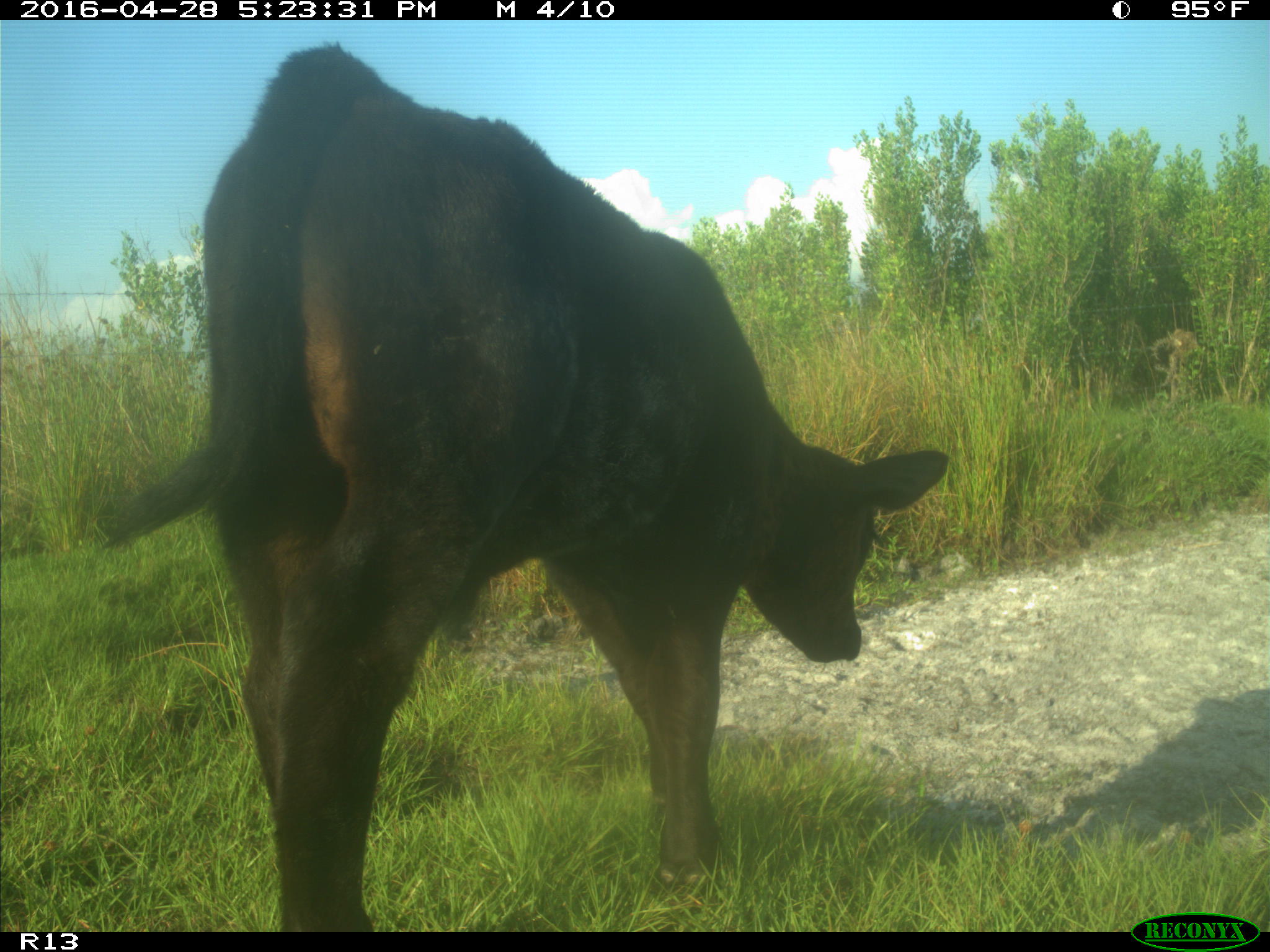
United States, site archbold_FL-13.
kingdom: Animalia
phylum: Chordata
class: Mammalia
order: Artiodactyla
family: Bovidae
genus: Bos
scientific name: Bos taurus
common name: domestic cow